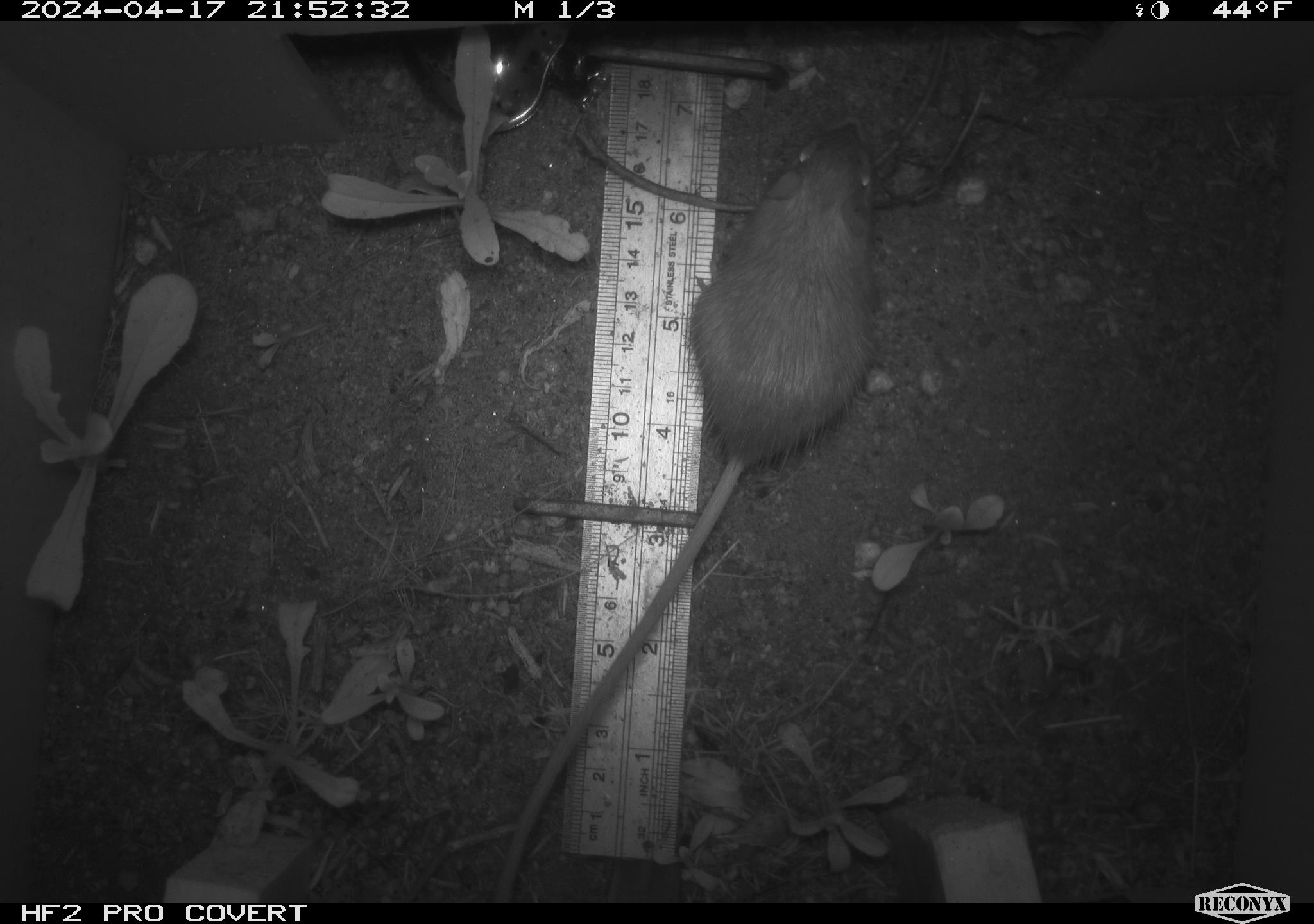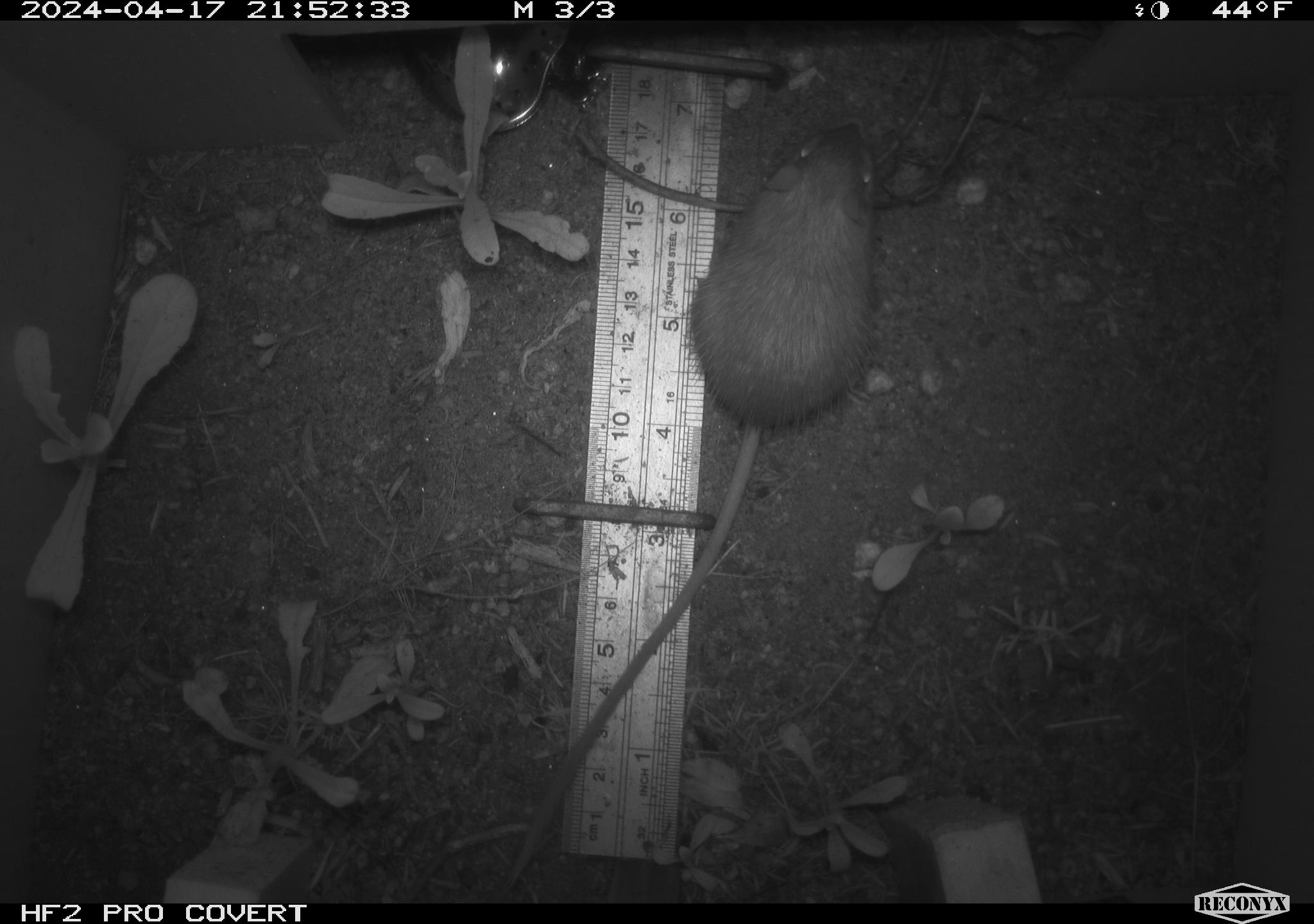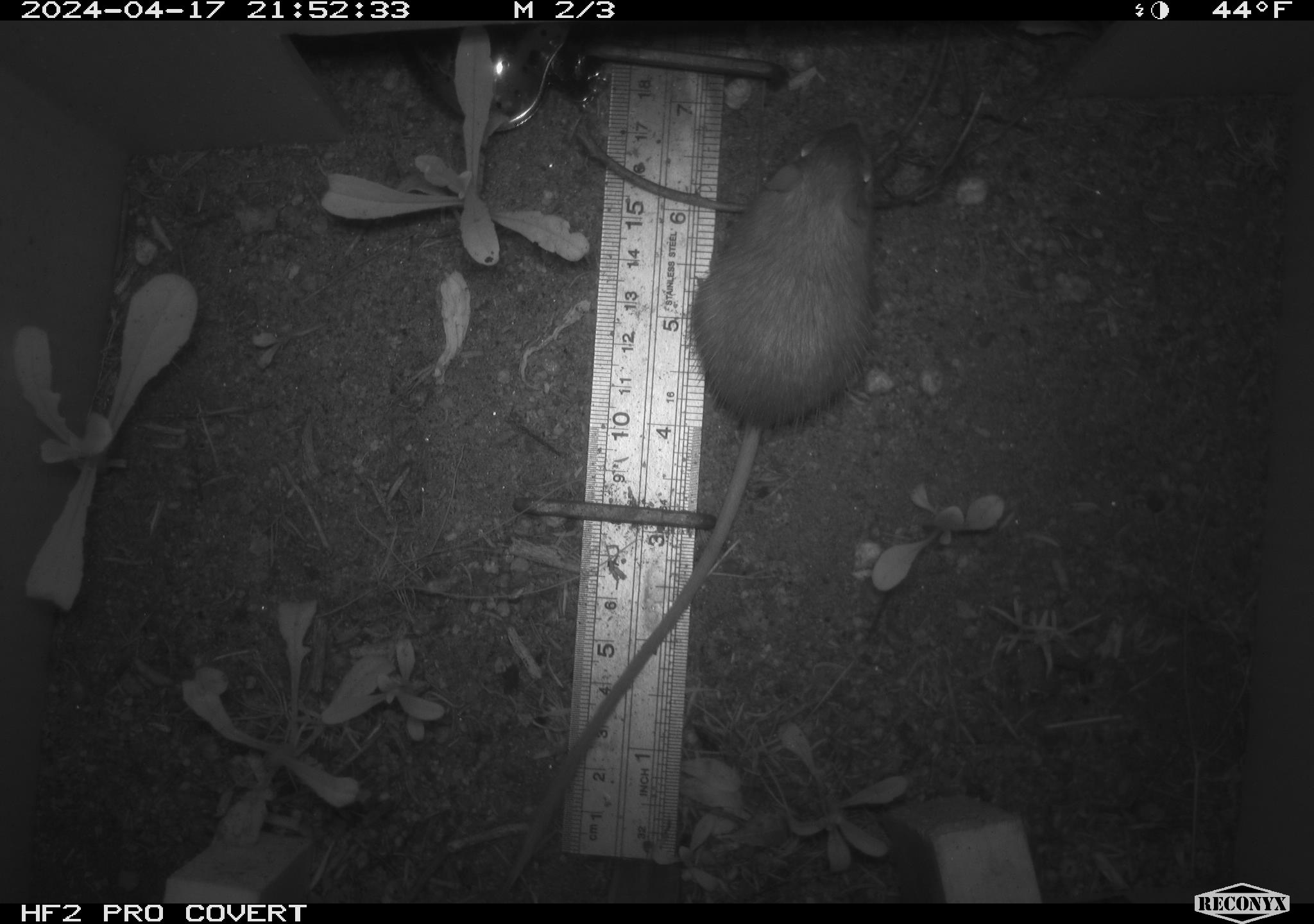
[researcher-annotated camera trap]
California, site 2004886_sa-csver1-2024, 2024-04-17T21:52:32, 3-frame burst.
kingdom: Animalia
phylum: Chordata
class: Mammalia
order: Rodentia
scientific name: Rodentia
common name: rodent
Rodent (Rodentia).